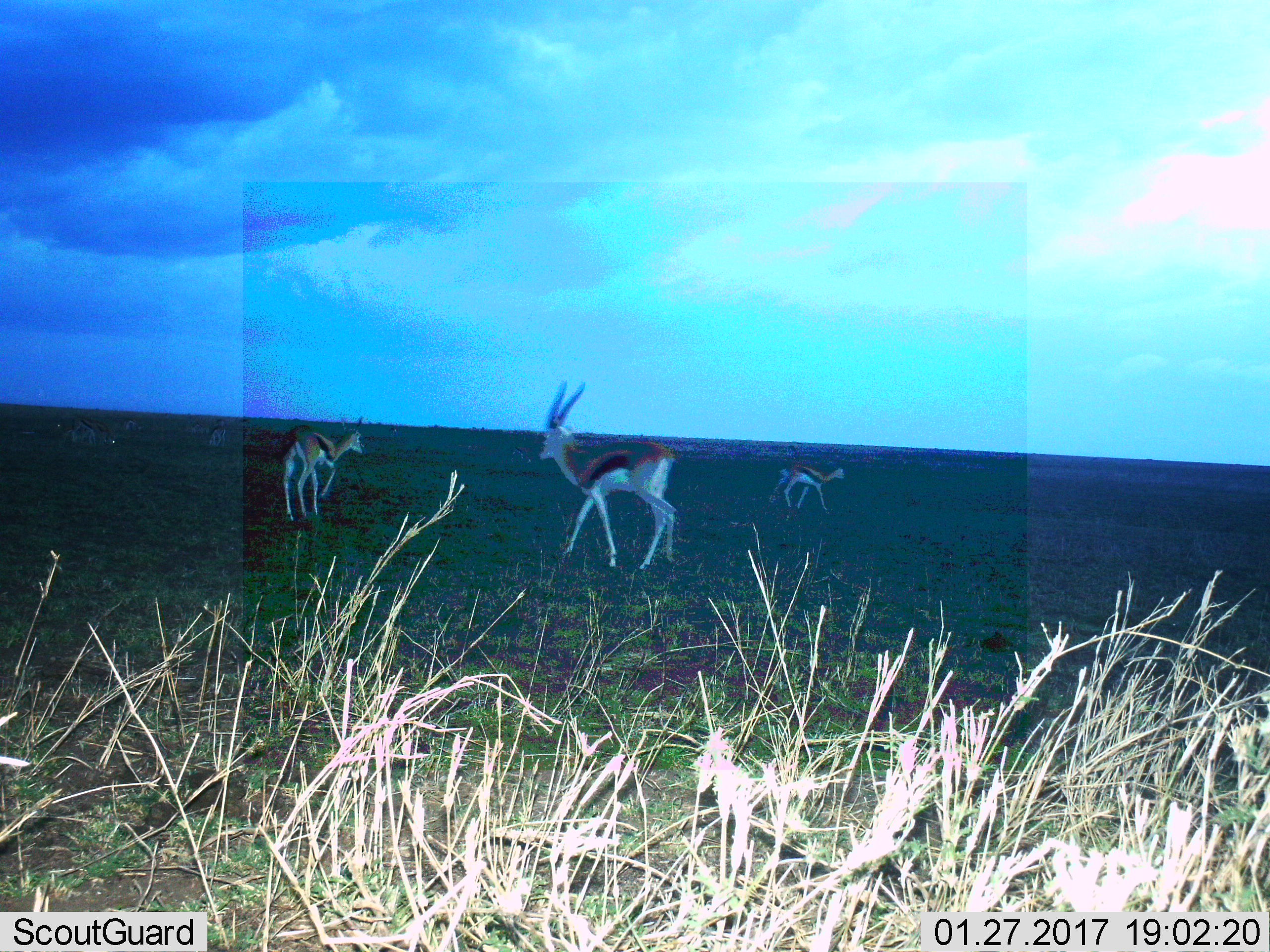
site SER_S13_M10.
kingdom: Animalia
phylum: Chordata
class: Mammalia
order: Artiodactyla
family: Bovidae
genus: Eudorcas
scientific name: Eudorcas thomsonii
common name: thomson's gazelle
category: gazellethomsons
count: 3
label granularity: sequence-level